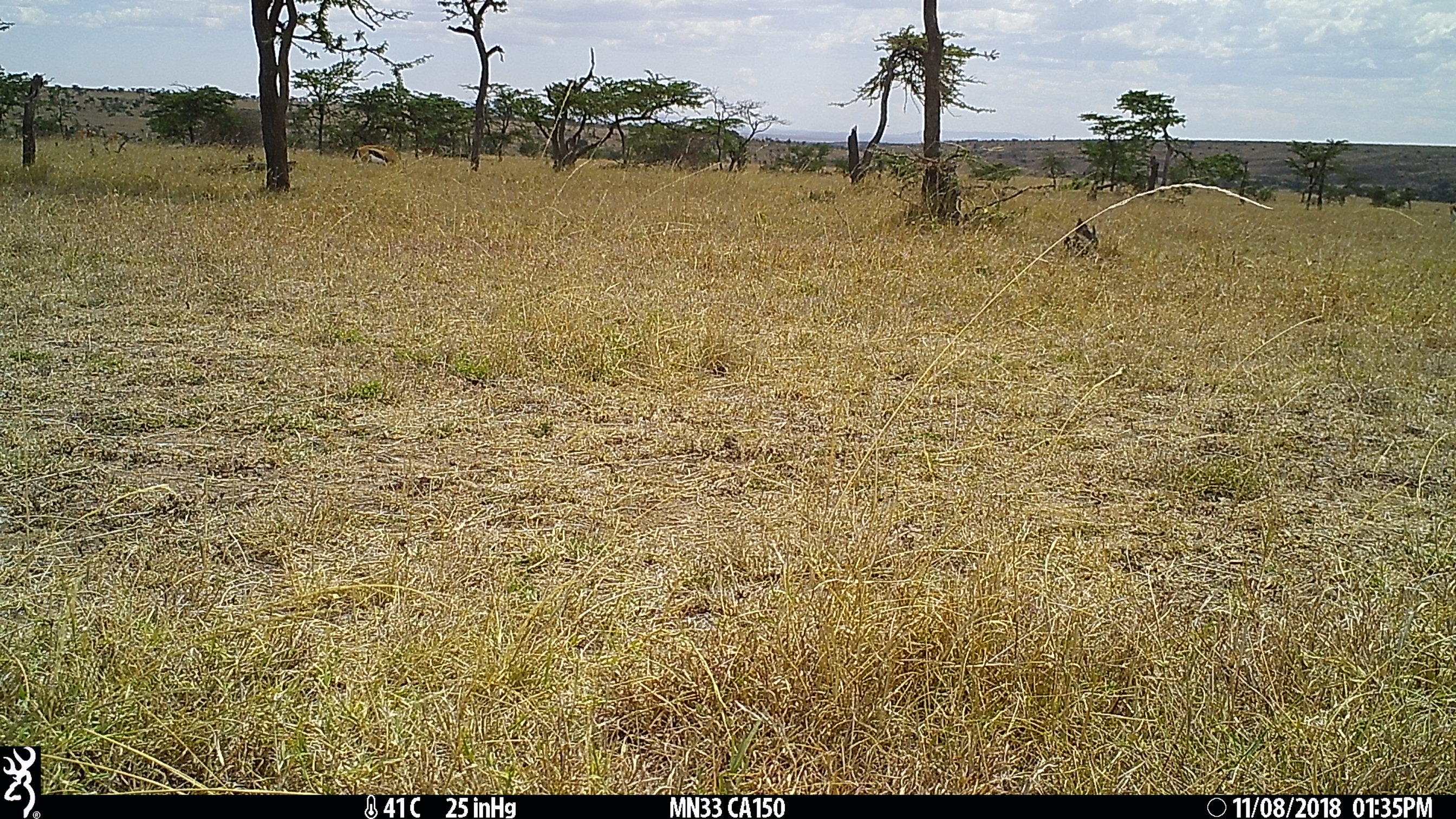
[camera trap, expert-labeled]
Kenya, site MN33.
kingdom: Animalia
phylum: Chordata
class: Mammalia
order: Artiodactyla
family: Bovidae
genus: Eudorcas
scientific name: Eudorcas thomsonii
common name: thomon's gazelle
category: gazelle thomsons